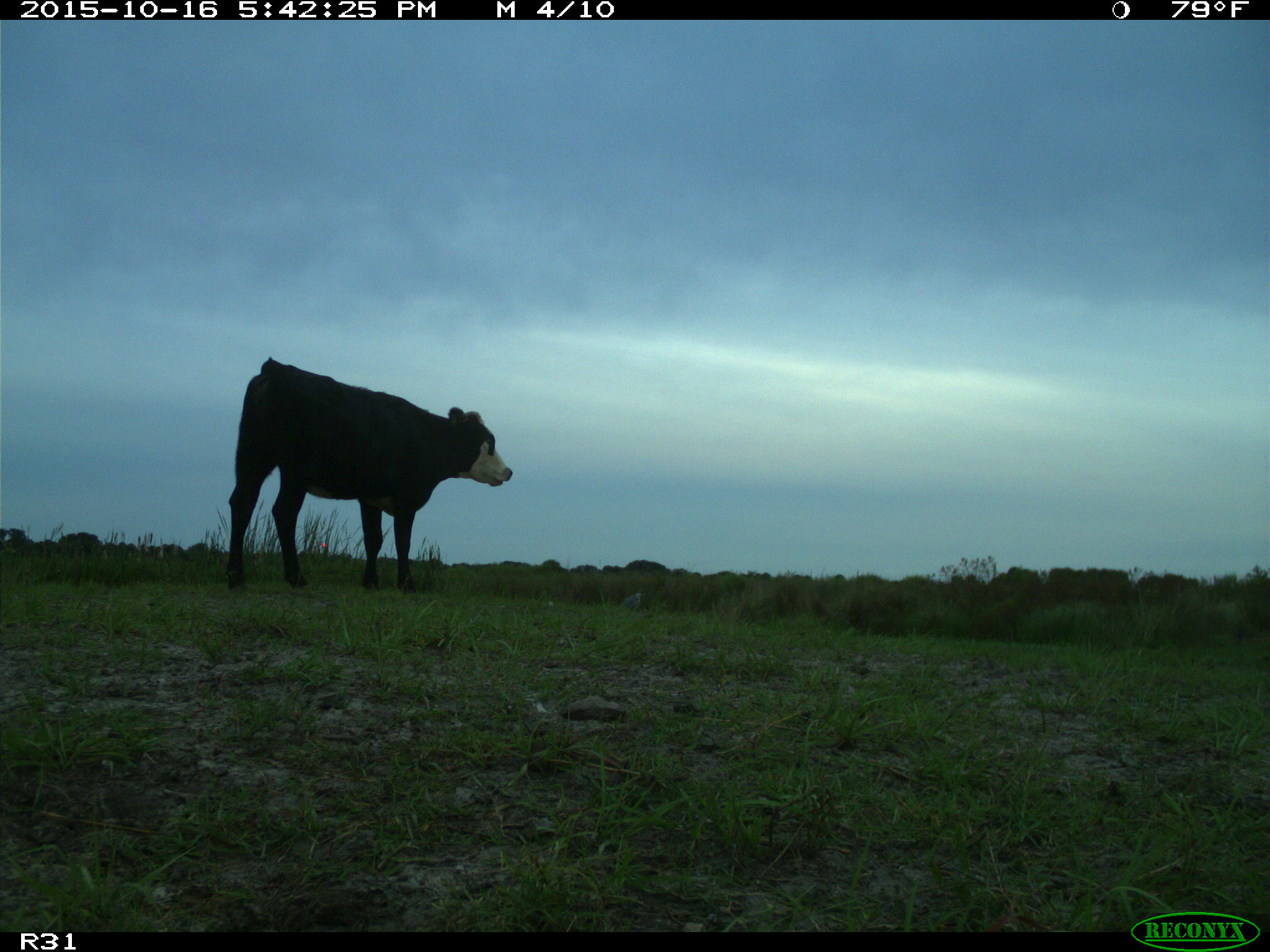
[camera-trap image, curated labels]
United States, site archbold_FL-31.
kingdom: Animalia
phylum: Chordata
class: Mammalia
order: Artiodactyla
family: Bovidae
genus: Bos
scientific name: Bos taurus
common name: domestic cow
Bos taurus (domestic cow).